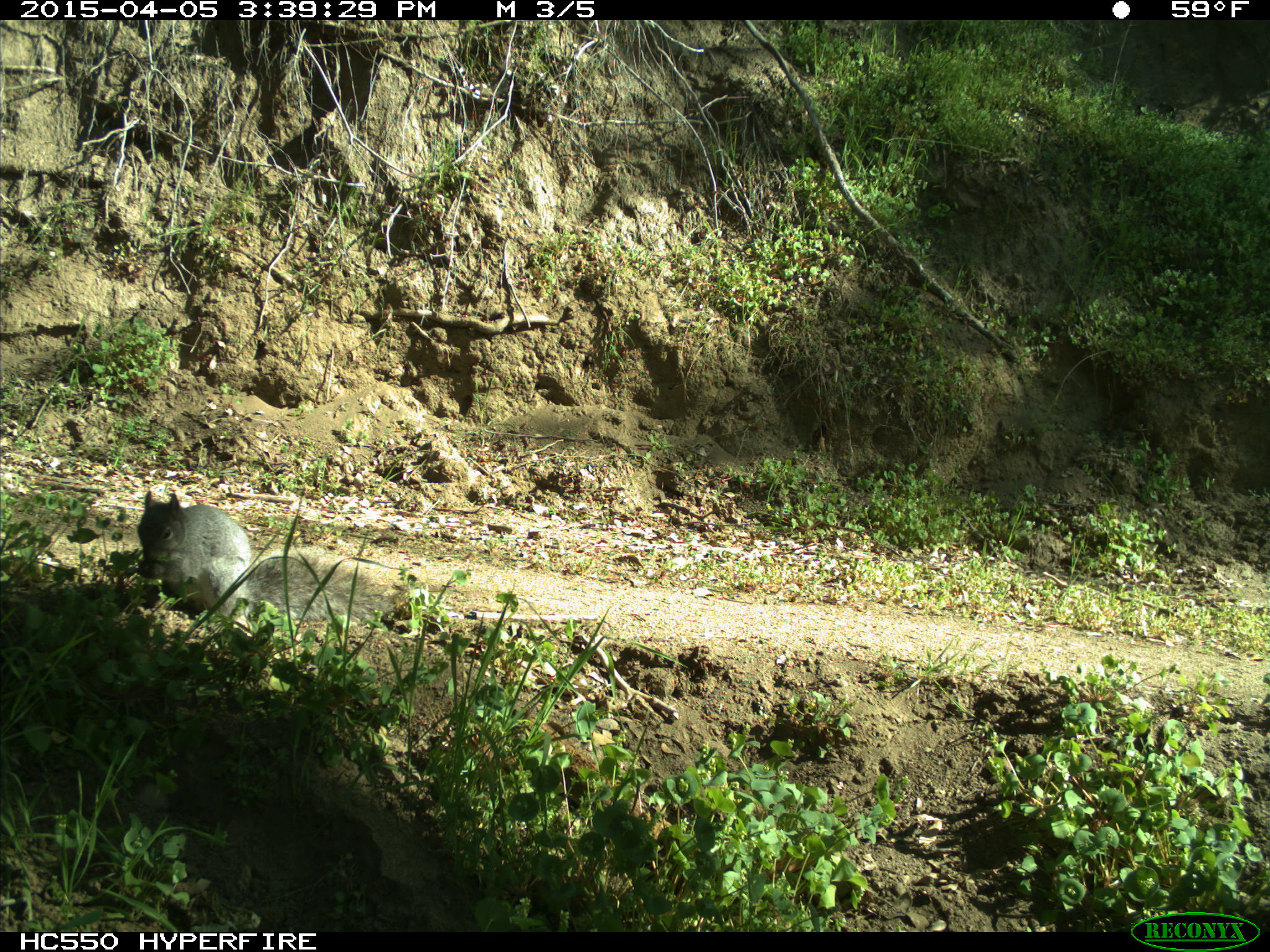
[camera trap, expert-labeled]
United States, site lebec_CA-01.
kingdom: Animalia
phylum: Chordata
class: Mammalia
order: Rodentia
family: Sciuridae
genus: Sciurus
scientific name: Sciurus carolinensis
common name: eastern gray squirrel